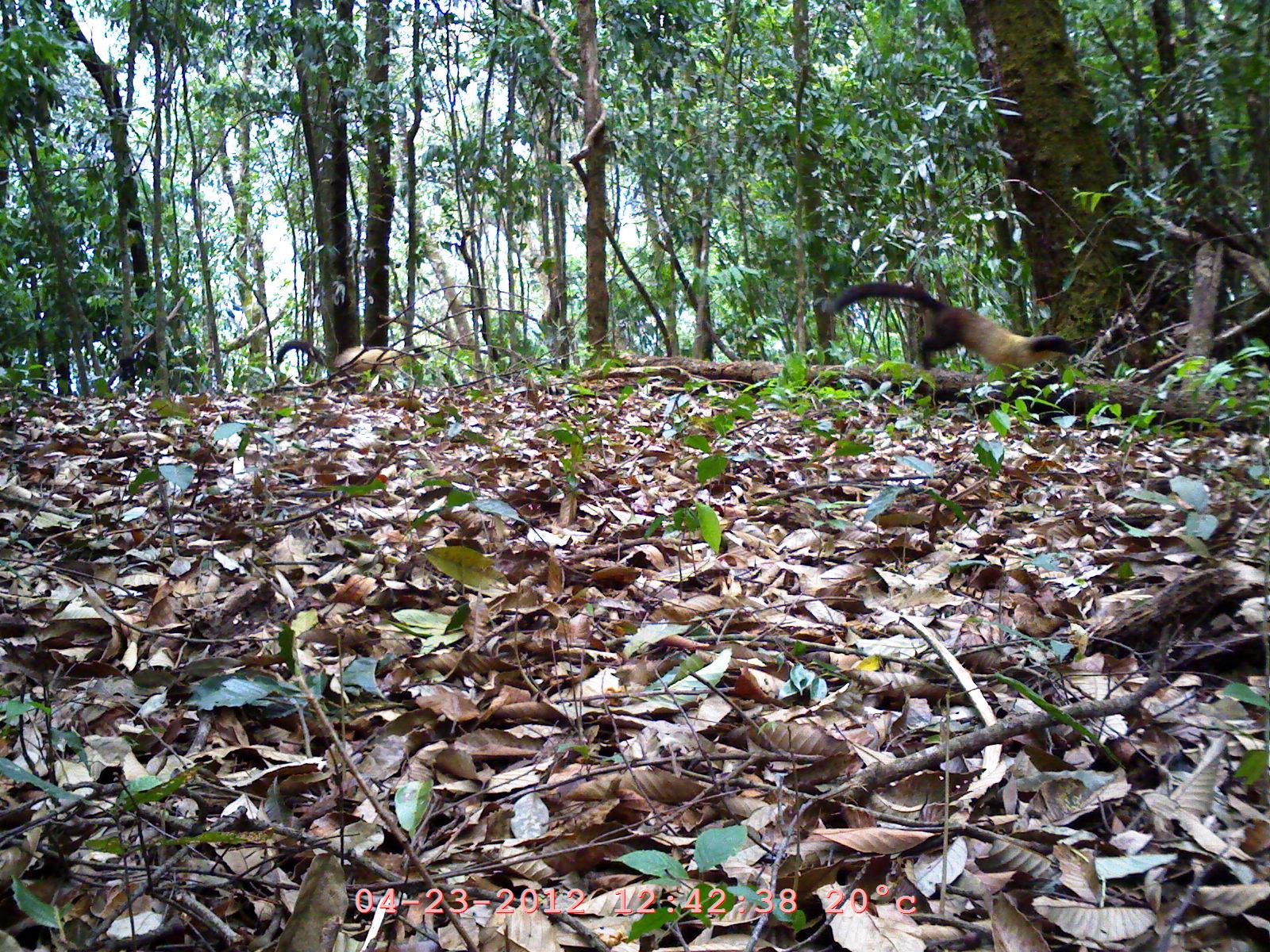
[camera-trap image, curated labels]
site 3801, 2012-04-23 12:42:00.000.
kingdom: Animalia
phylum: Chordata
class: Mammalia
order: Carnivora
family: Mustelidae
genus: Martes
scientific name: Martes flavigula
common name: yellow-throated marten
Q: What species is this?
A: Martes flavigula (yellow-throated marten).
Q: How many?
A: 2.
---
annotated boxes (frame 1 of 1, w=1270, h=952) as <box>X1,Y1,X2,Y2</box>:
martes flavigula: <box>825,282,1087,377</box>; <box>276,340,430,393</box>